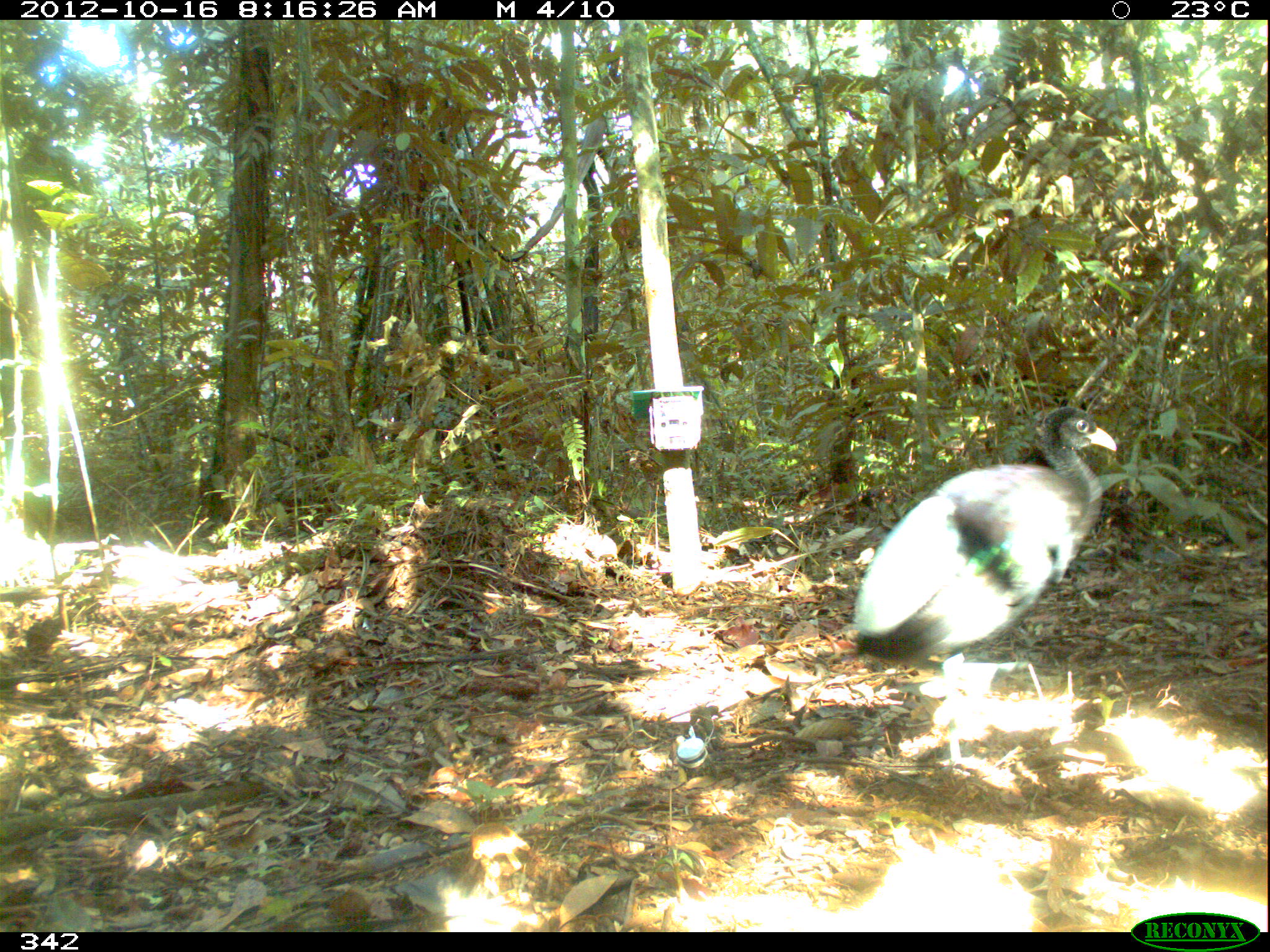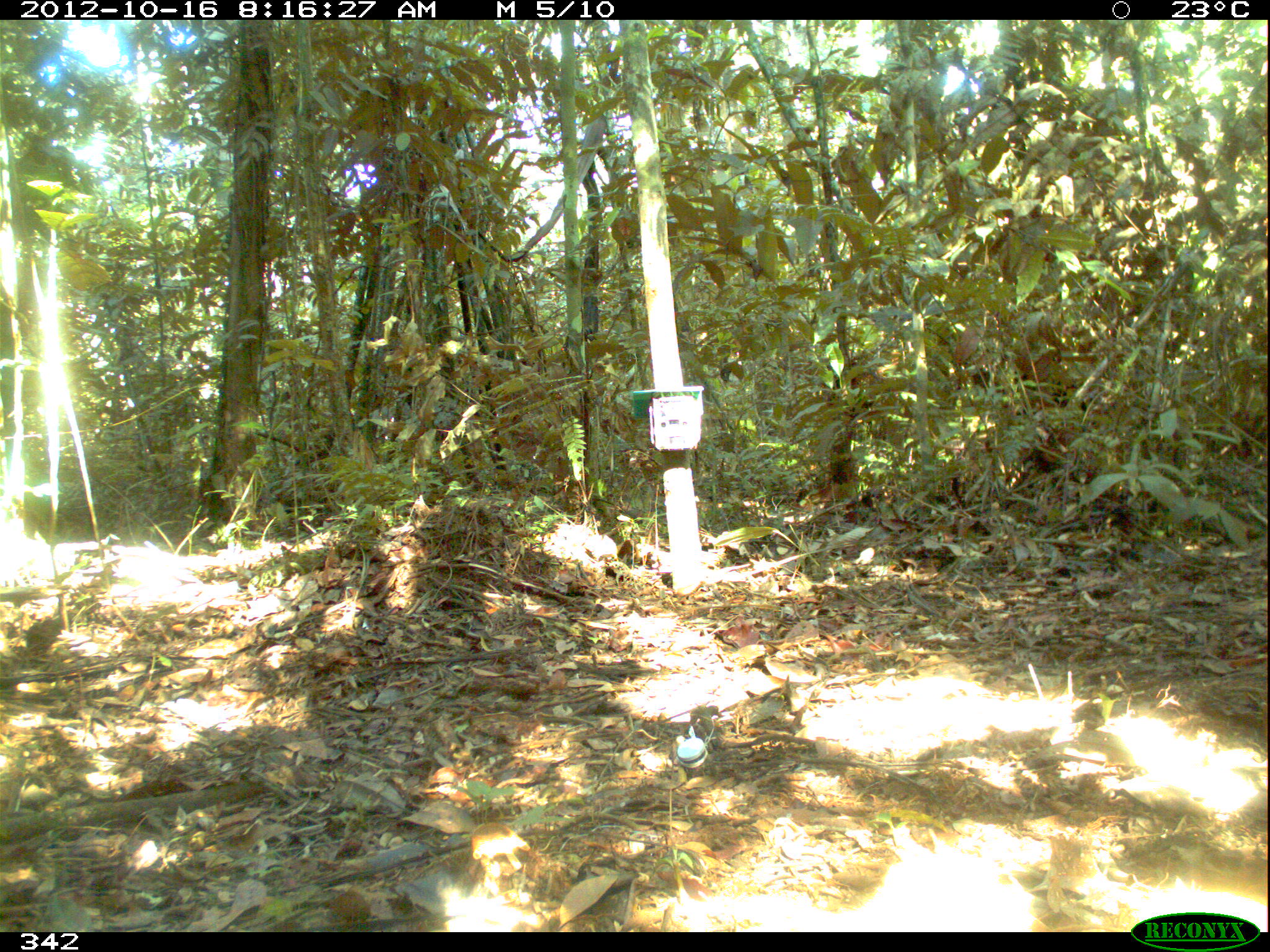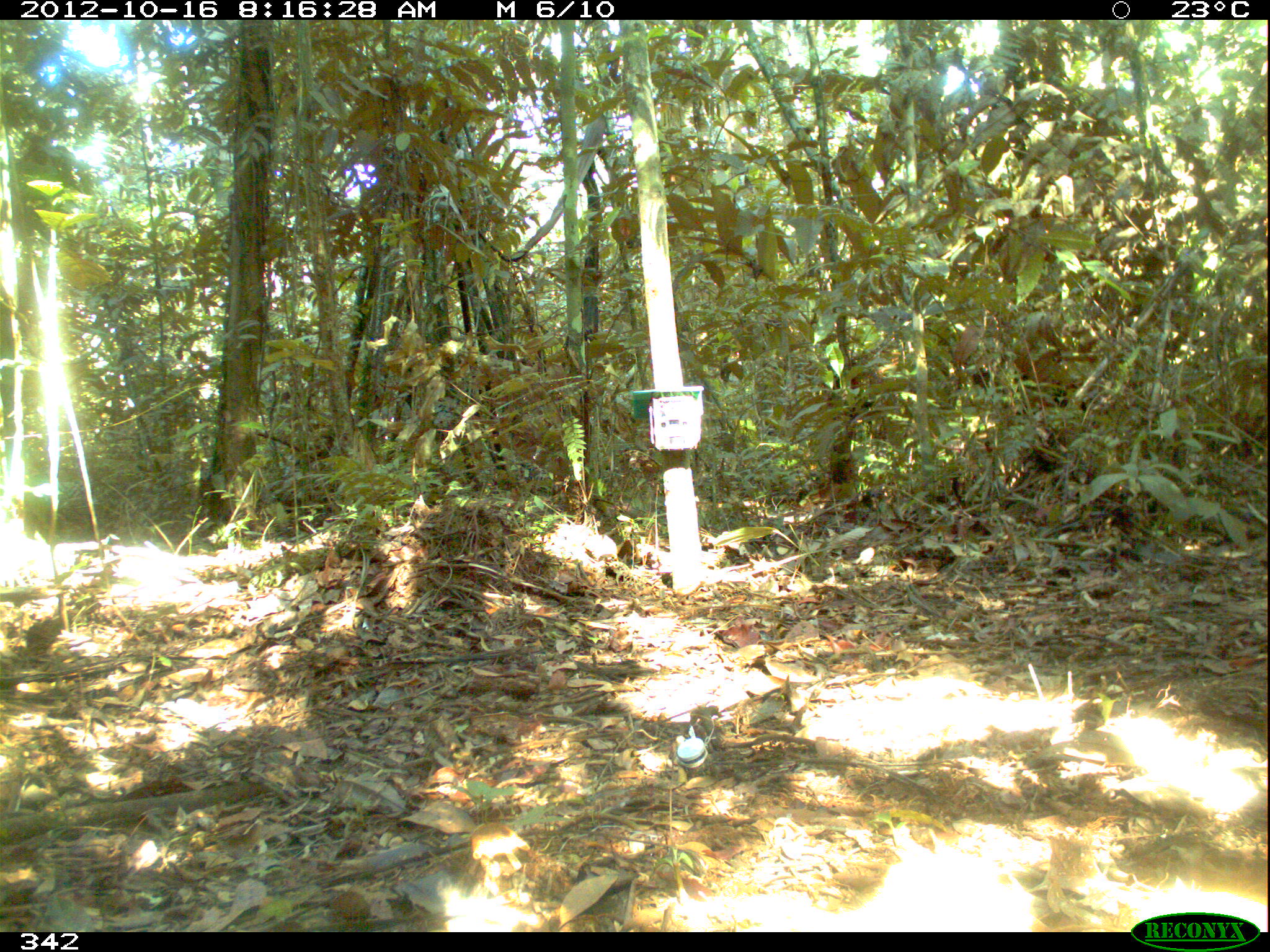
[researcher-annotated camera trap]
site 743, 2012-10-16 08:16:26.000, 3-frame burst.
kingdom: Animalia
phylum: Chordata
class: Aves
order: Gruiformes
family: Psophiidae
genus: Psophia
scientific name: Psophia leucoptera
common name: pale-winged trumpeter